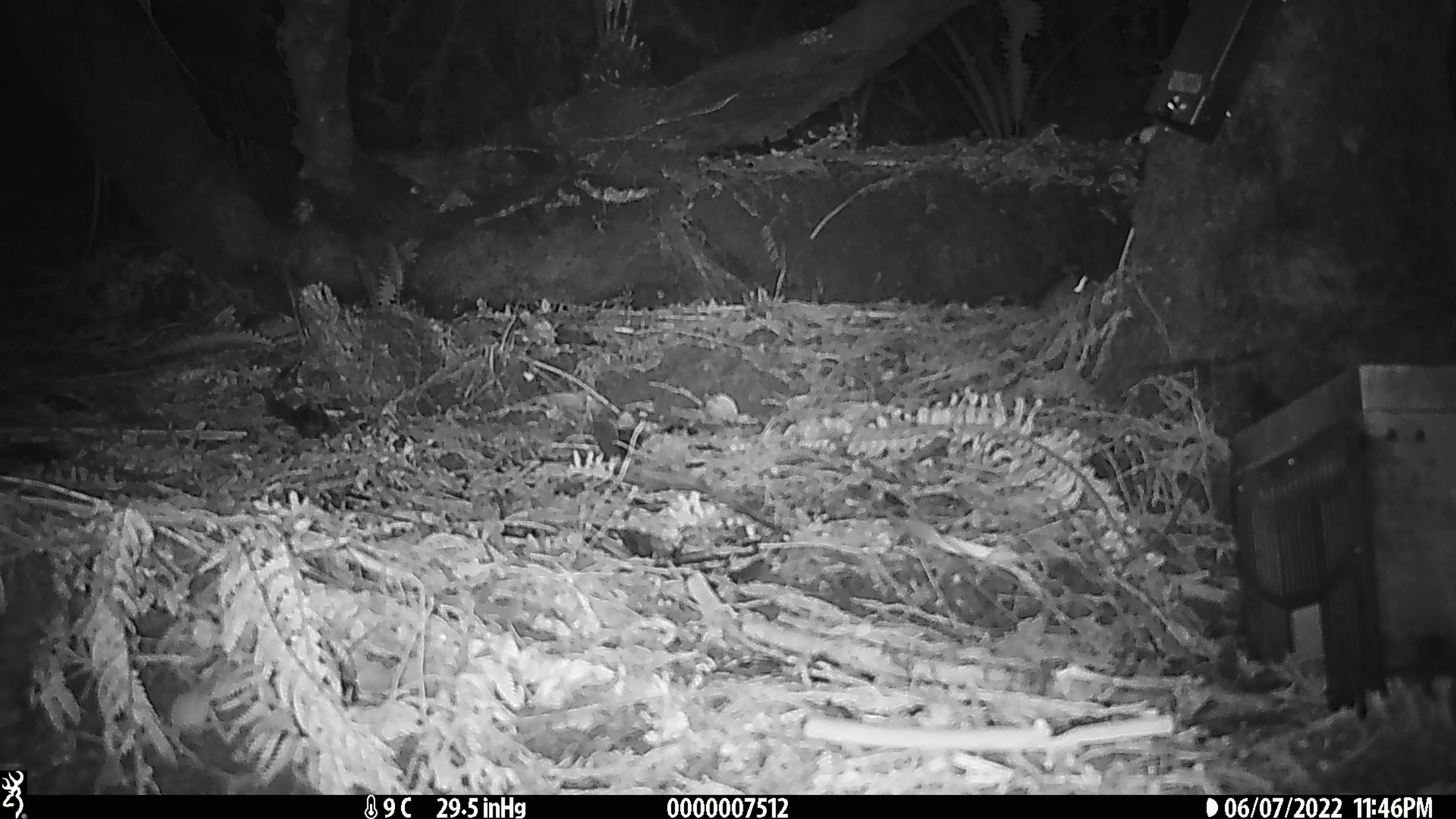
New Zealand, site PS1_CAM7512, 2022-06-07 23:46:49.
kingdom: Animalia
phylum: Chordata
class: Mammalia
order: Rodentia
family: Muridae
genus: Mus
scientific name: Mus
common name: mouse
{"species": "mouse (Mus)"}